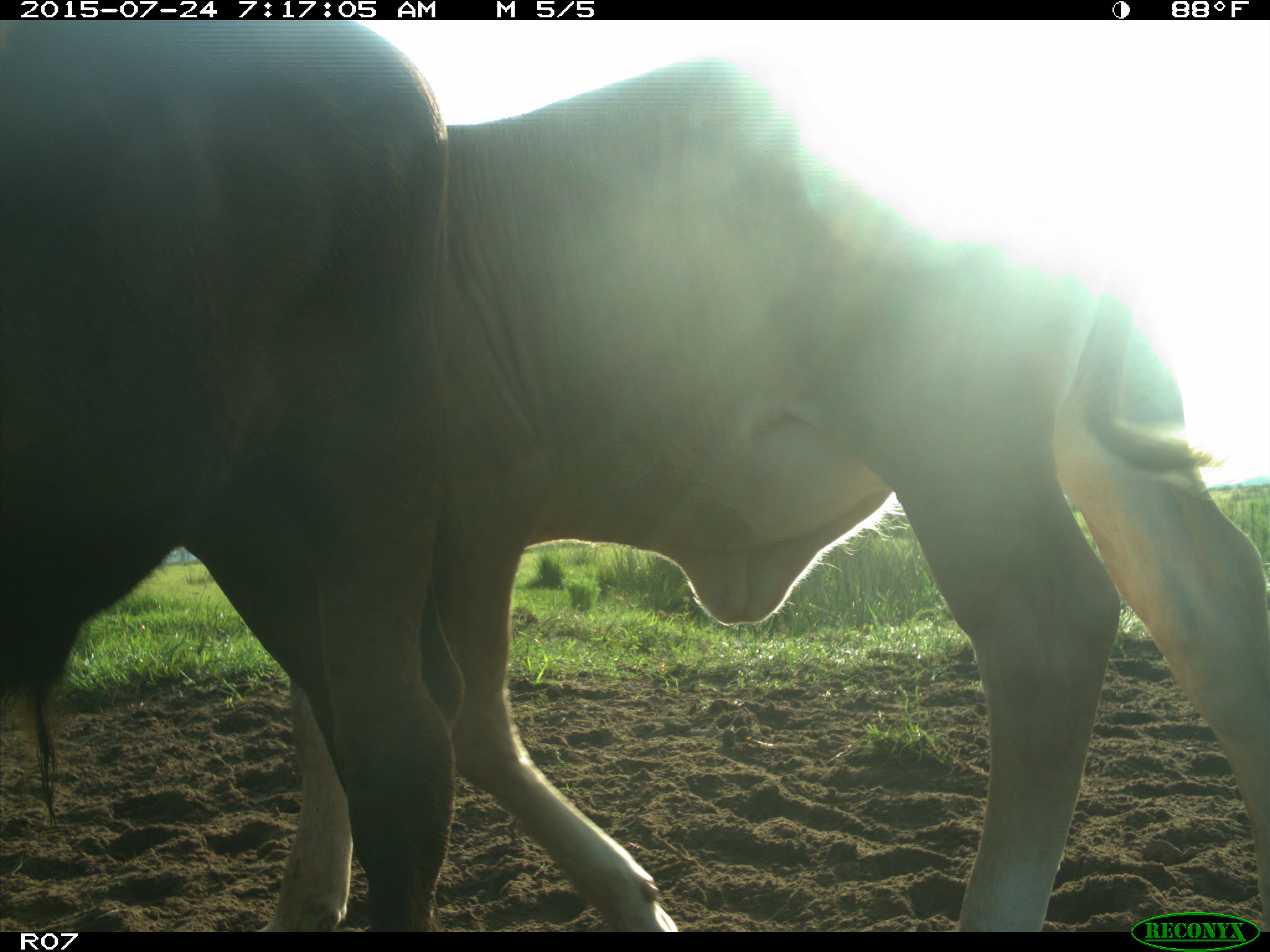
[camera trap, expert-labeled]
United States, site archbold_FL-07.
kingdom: Animalia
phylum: Chordata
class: Mammalia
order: Artiodactyla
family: Bovidae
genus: Bos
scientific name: Bos taurus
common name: domestic cow